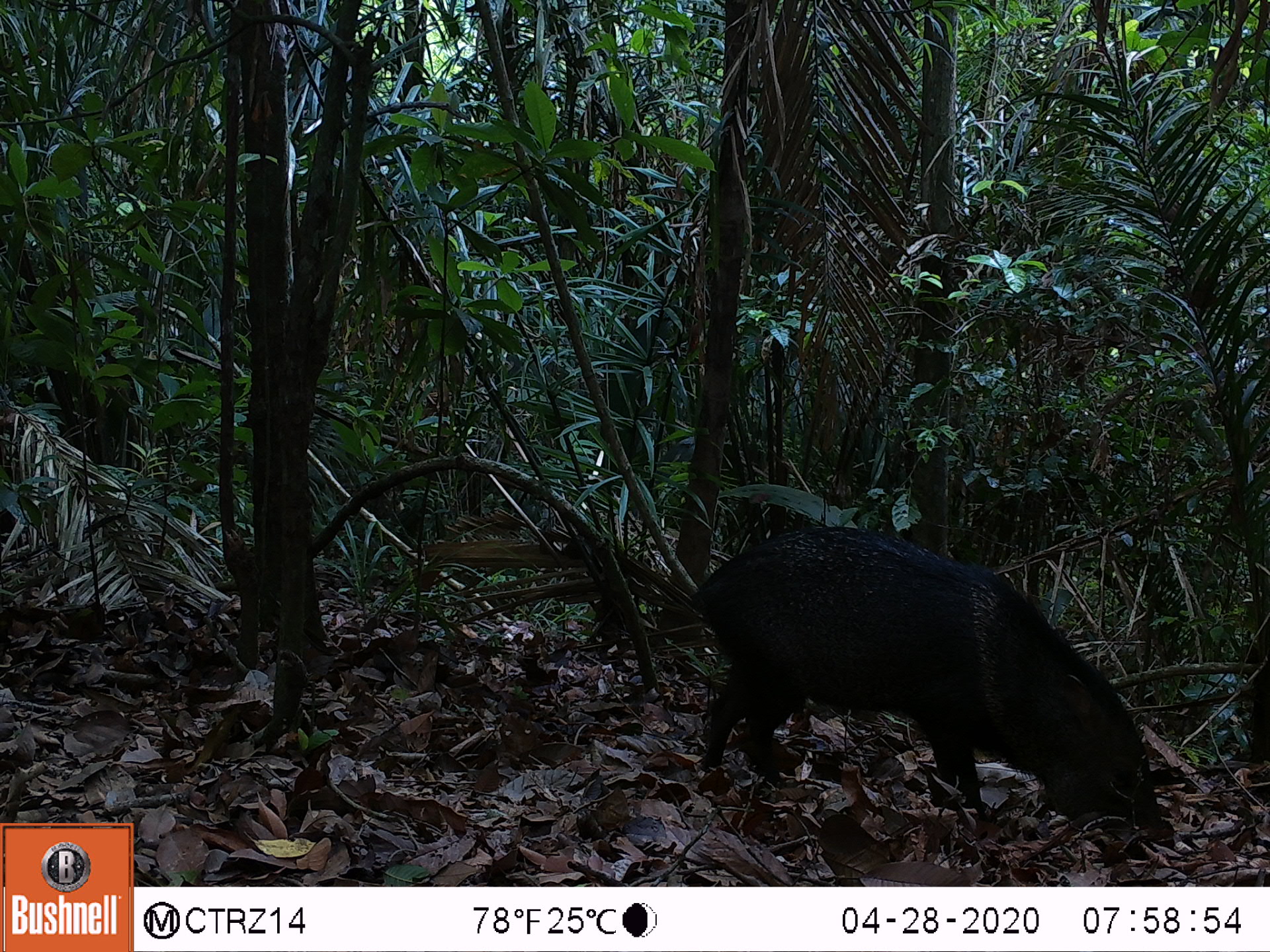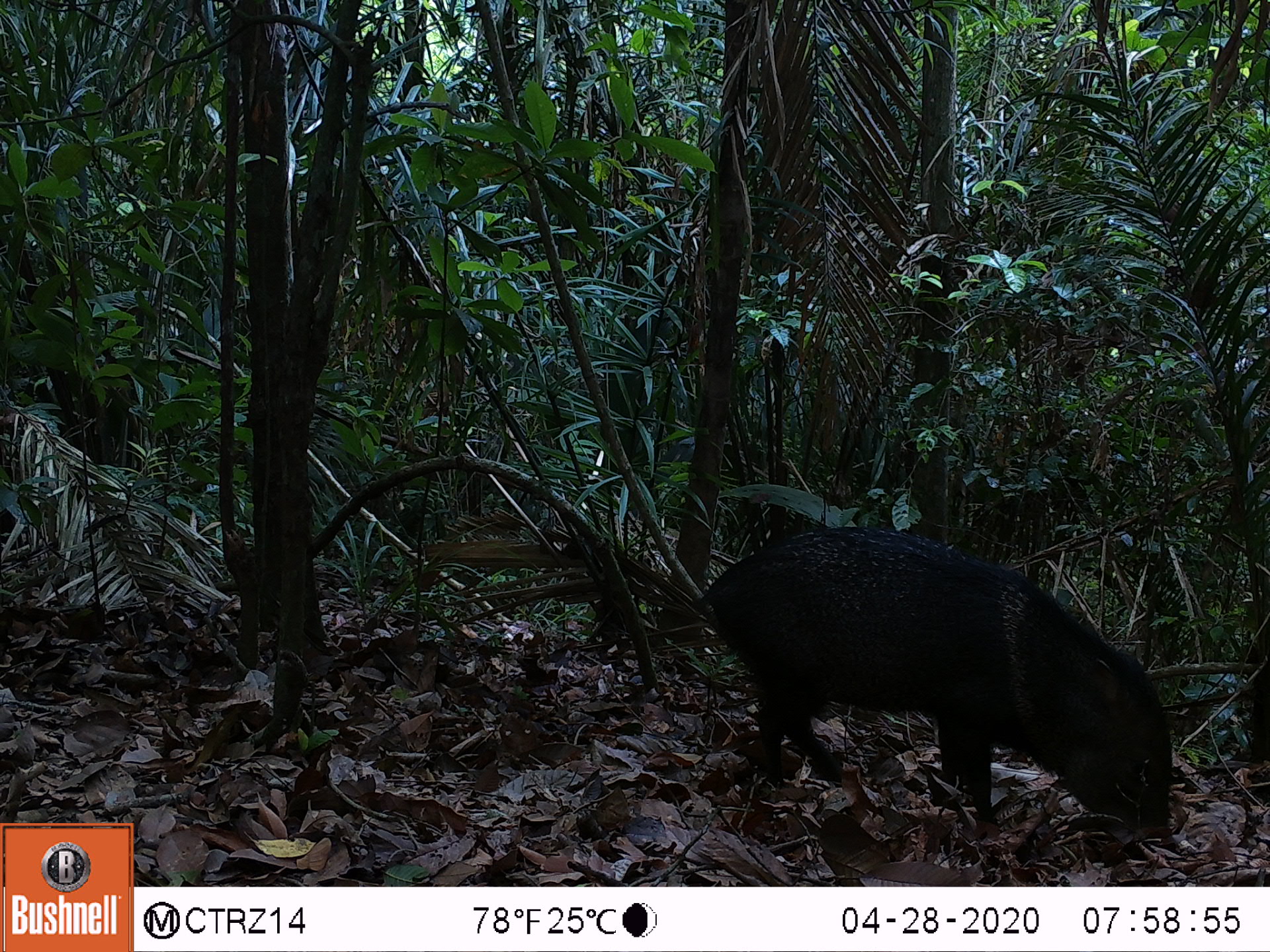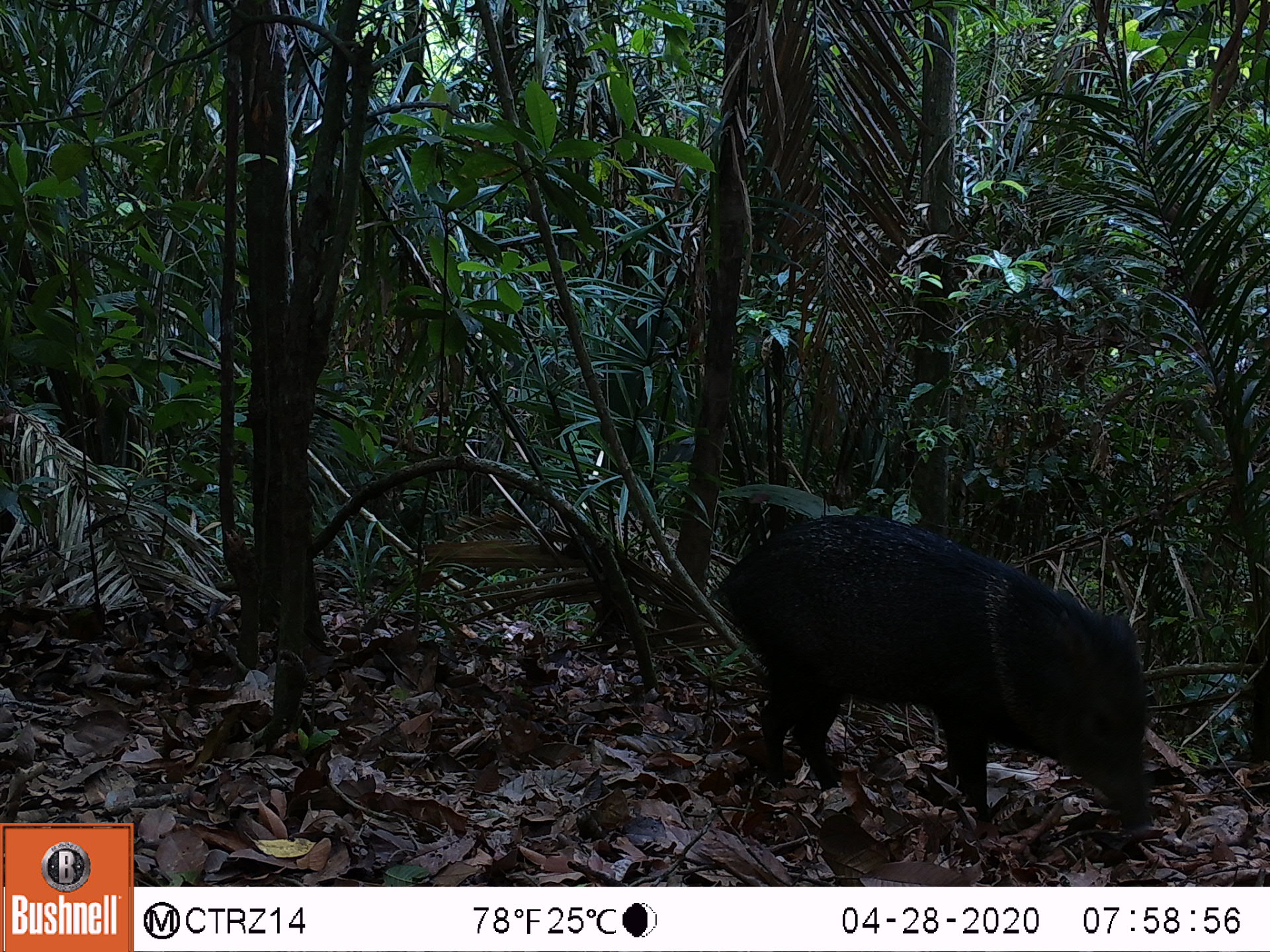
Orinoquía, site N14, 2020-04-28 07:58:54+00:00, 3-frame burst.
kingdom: Animalia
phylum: Chordata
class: Mammalia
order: Artiodactyla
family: Tayassuidae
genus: Pecari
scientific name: Pecari tajacu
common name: collared peccary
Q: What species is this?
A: Collared peccary (Pecari tajacu).